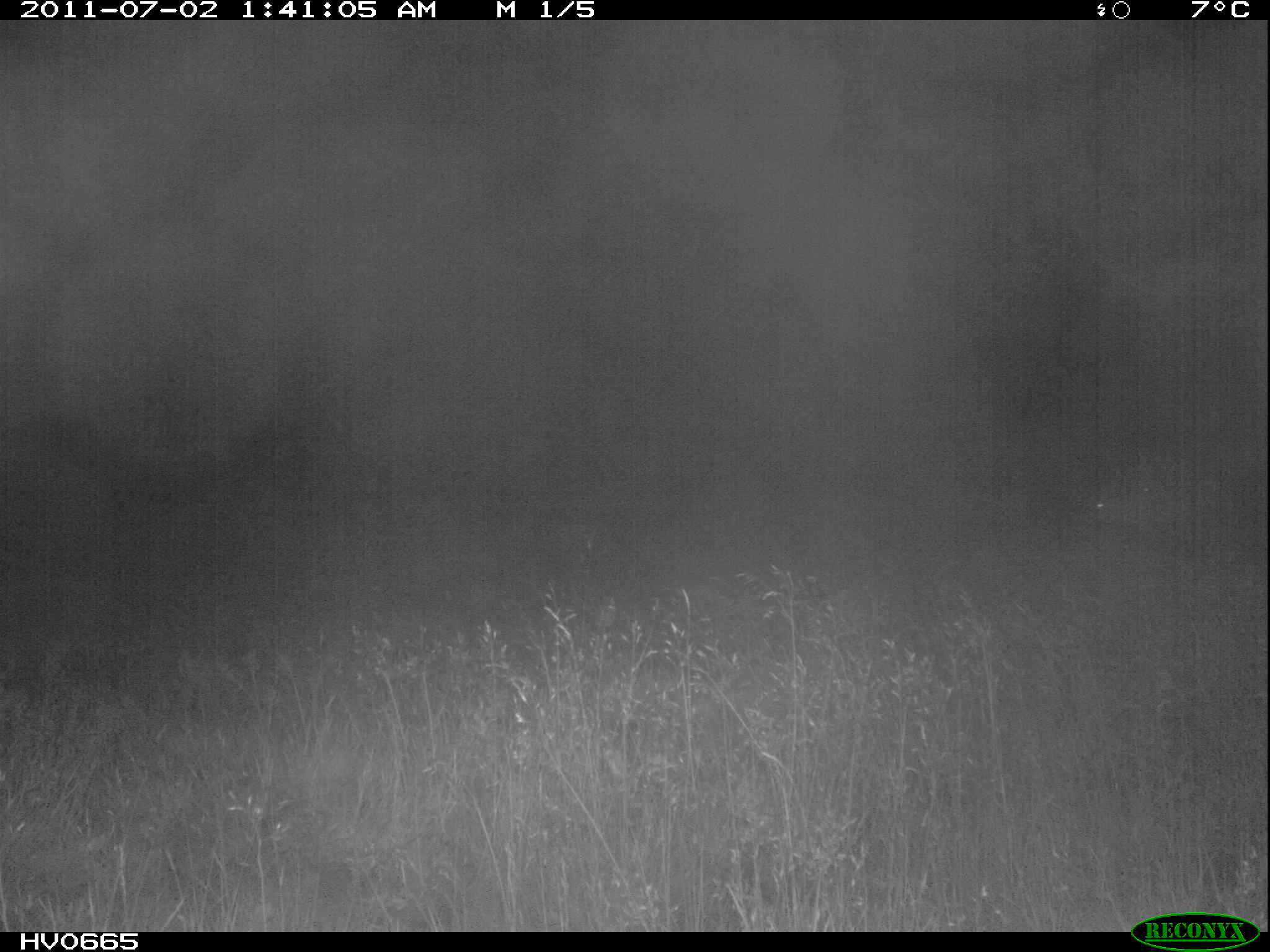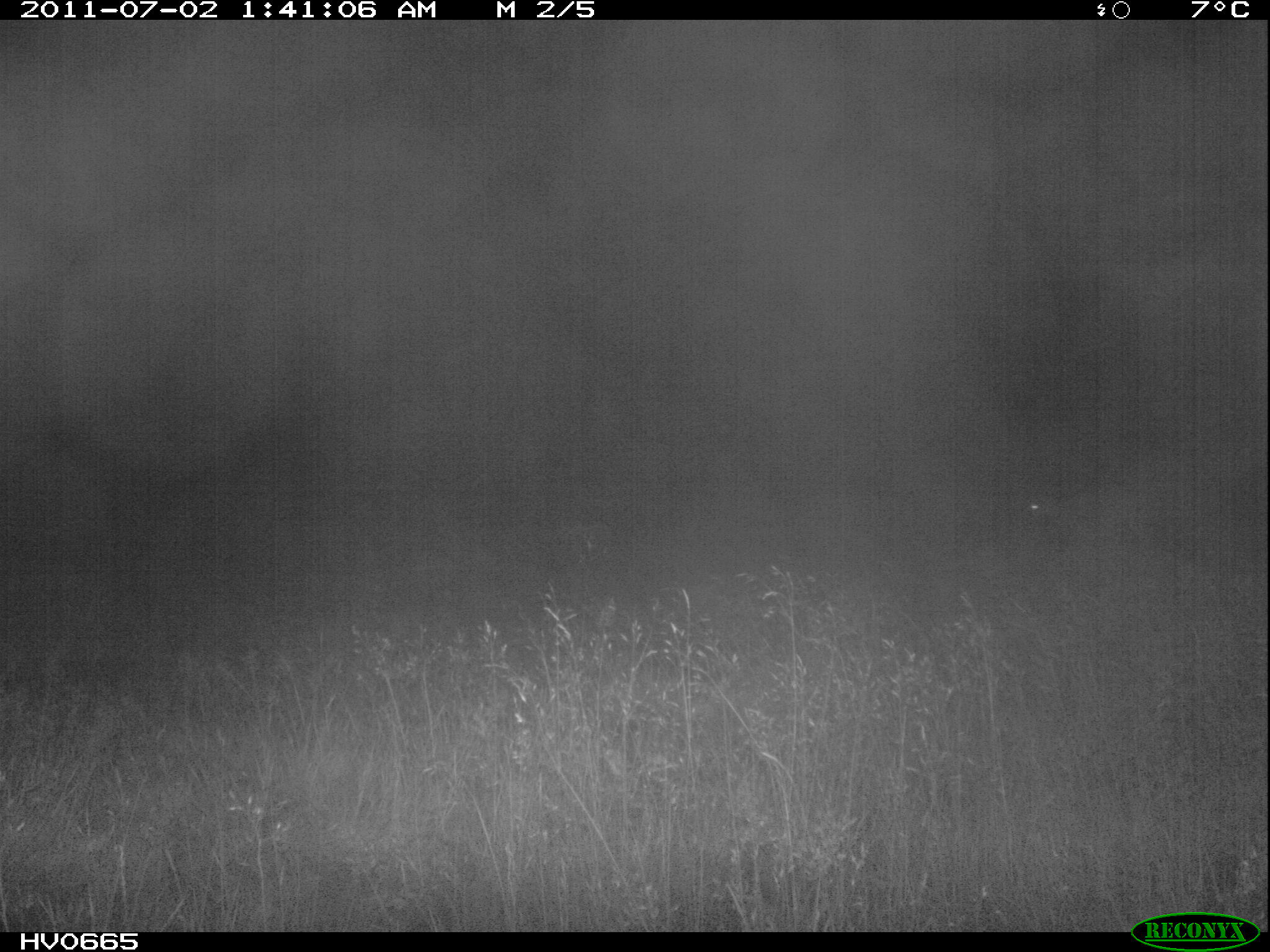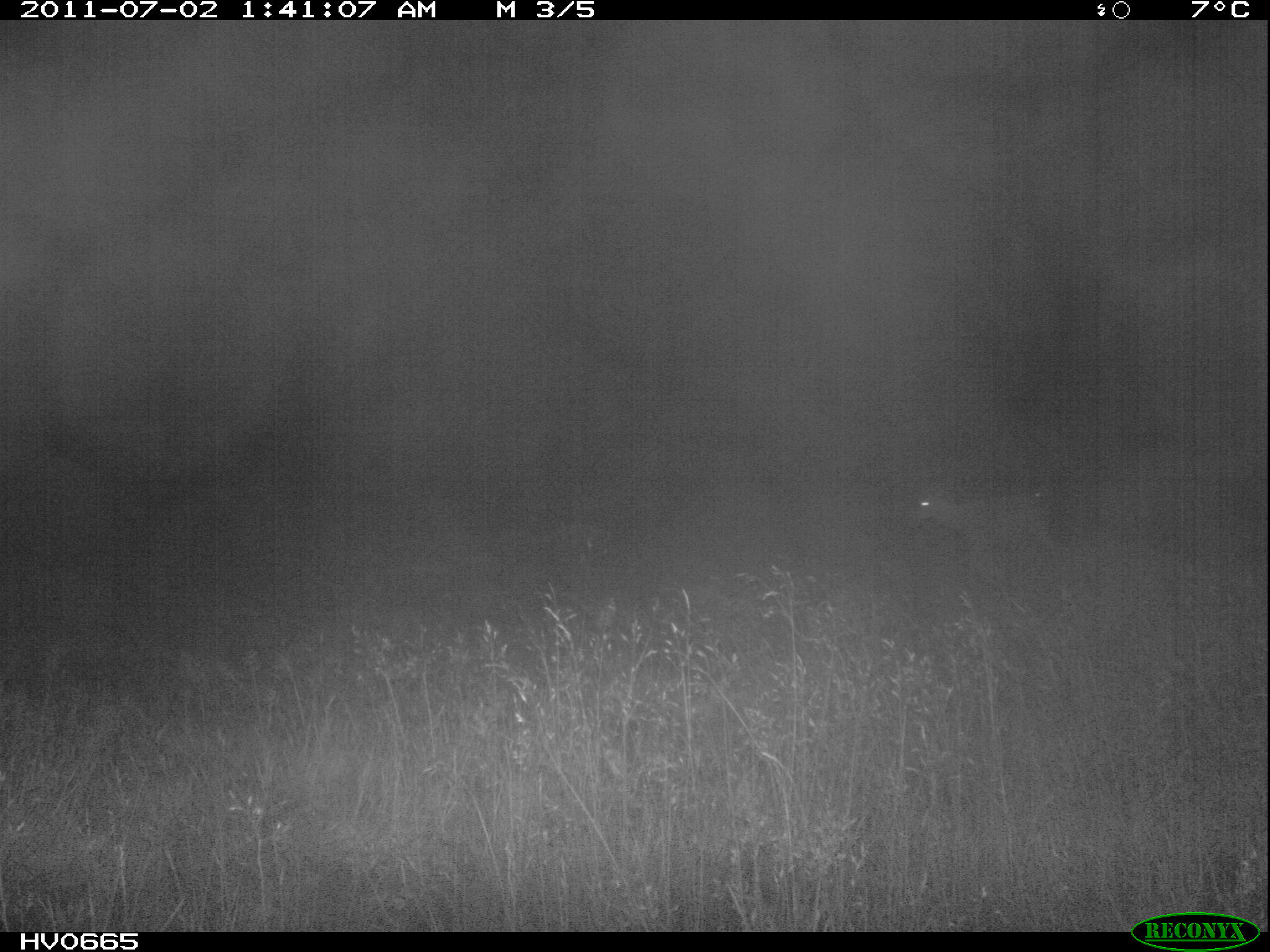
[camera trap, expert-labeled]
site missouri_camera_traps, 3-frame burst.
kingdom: Animalia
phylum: Chordata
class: Mammalia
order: Artiodactyla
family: Bovidae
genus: Ovis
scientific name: Ovis ammon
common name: mouflon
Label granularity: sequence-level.